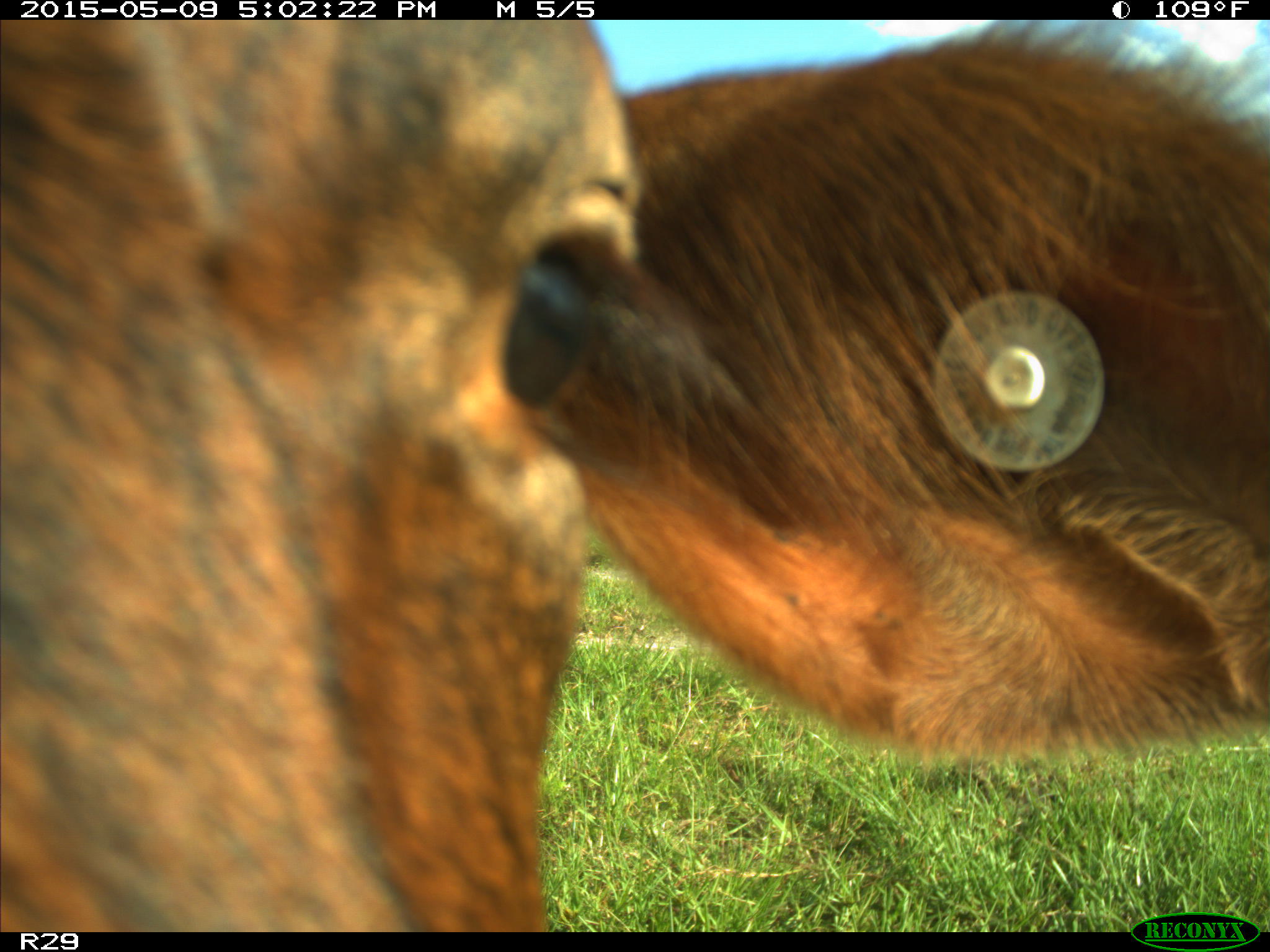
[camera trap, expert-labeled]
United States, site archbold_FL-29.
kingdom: Animalia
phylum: Chordata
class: Mammalia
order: Artiodactyla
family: Bovidae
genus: Bos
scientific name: Bos taurus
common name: domestic cow